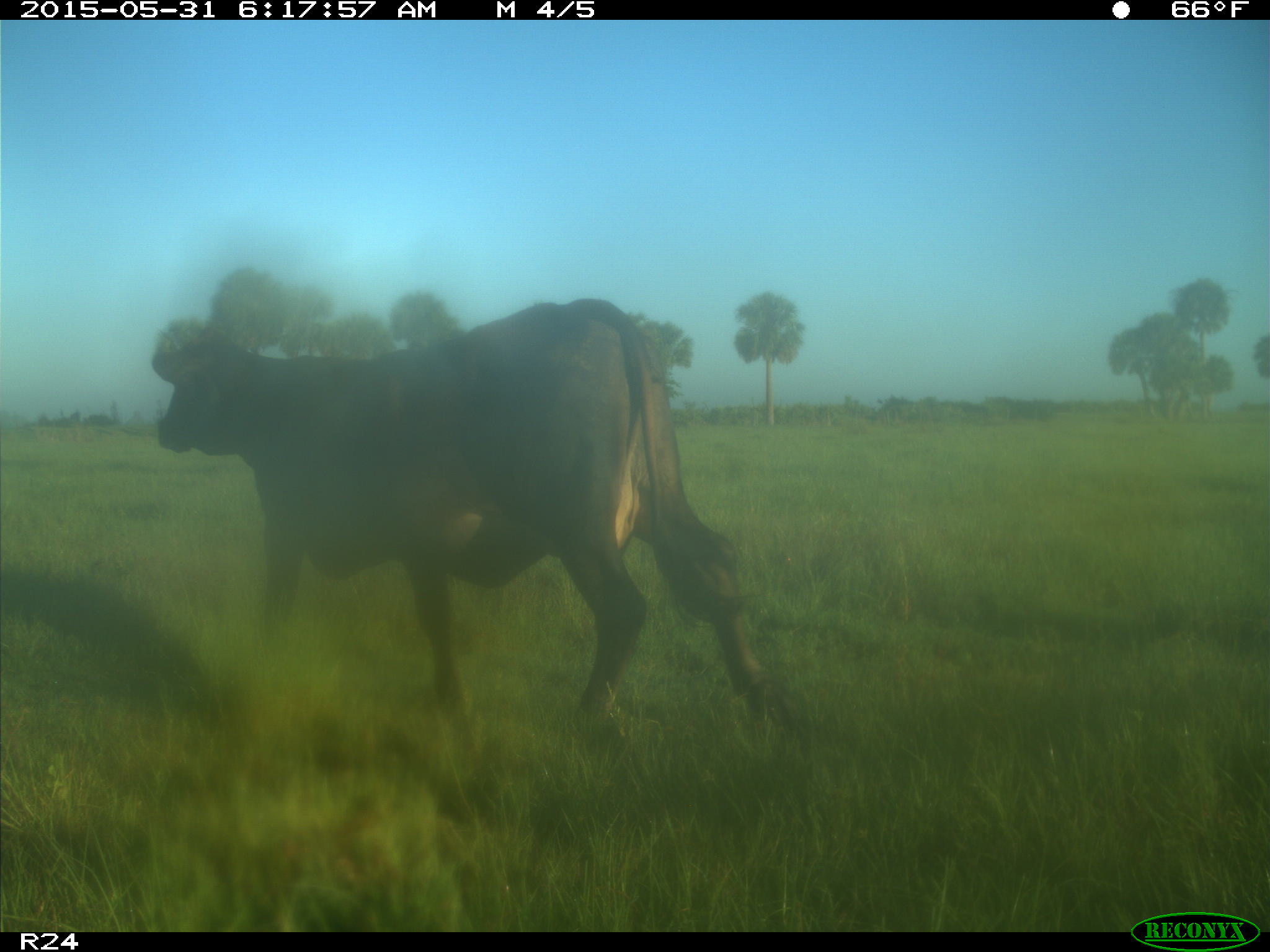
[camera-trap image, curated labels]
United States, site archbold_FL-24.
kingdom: Animalia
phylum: Chordata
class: Mammalia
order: Artiodactyla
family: Bovidae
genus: Bos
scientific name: Bos taurus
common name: domestic cow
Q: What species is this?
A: Bos taurus (domestic cow).